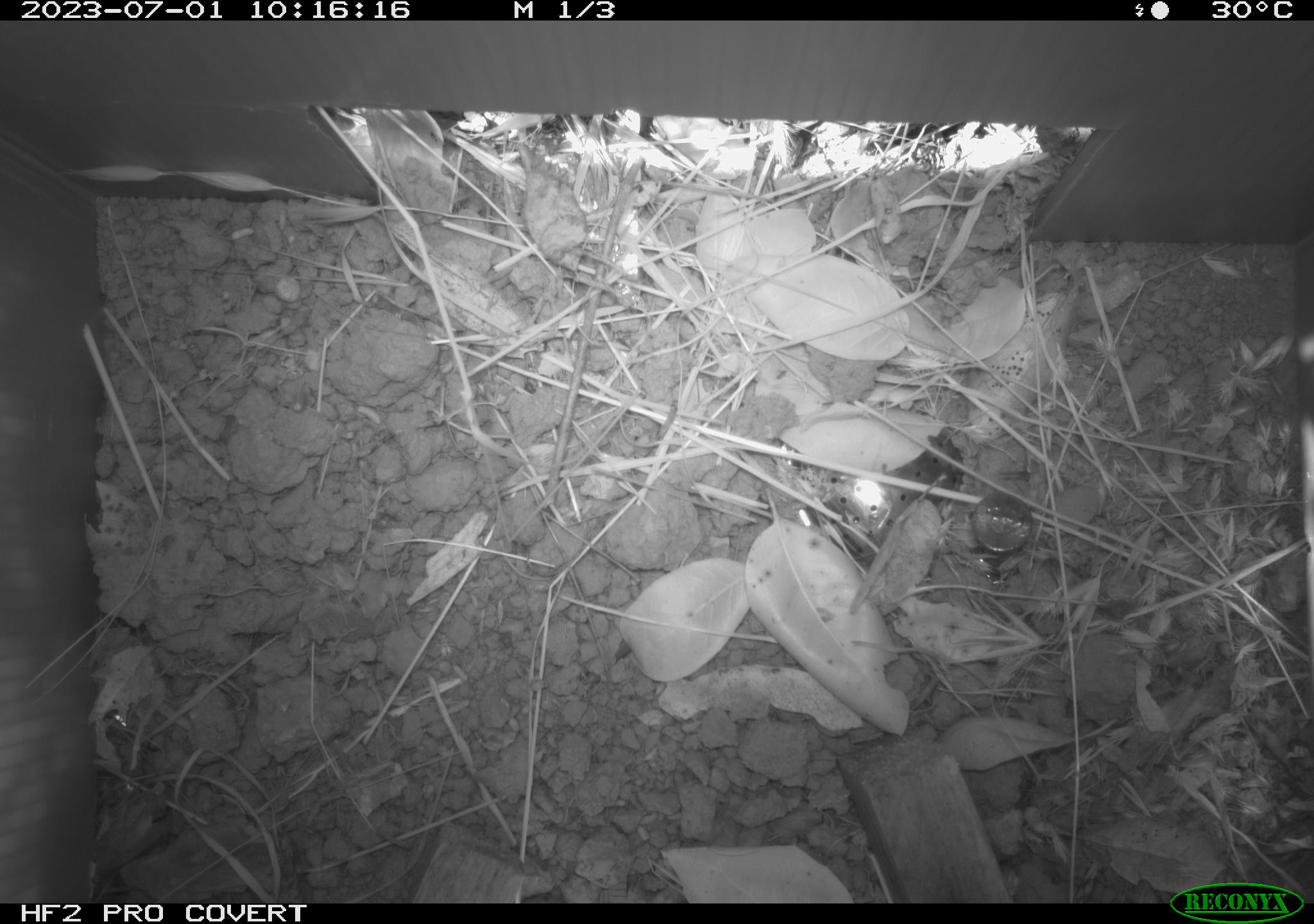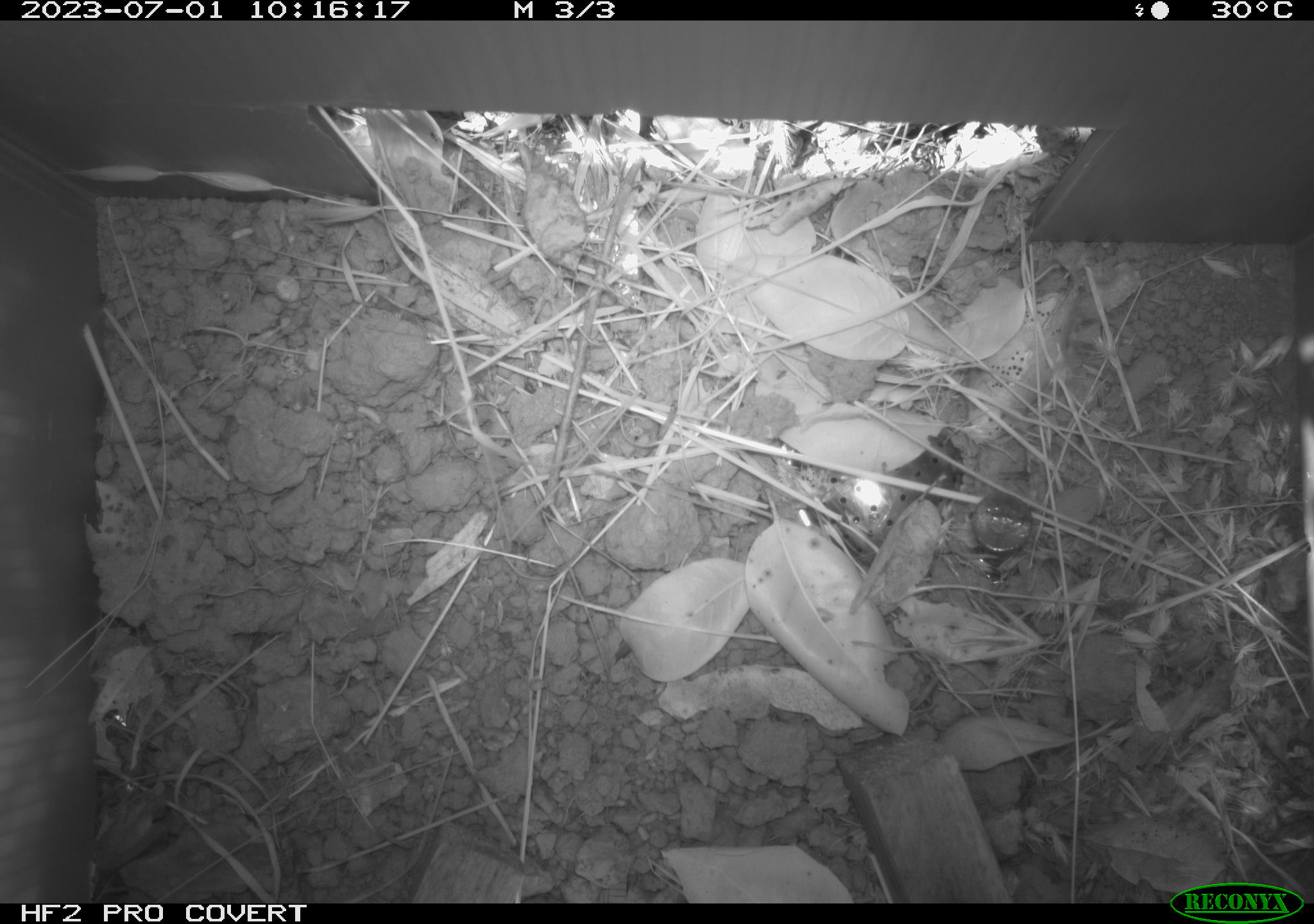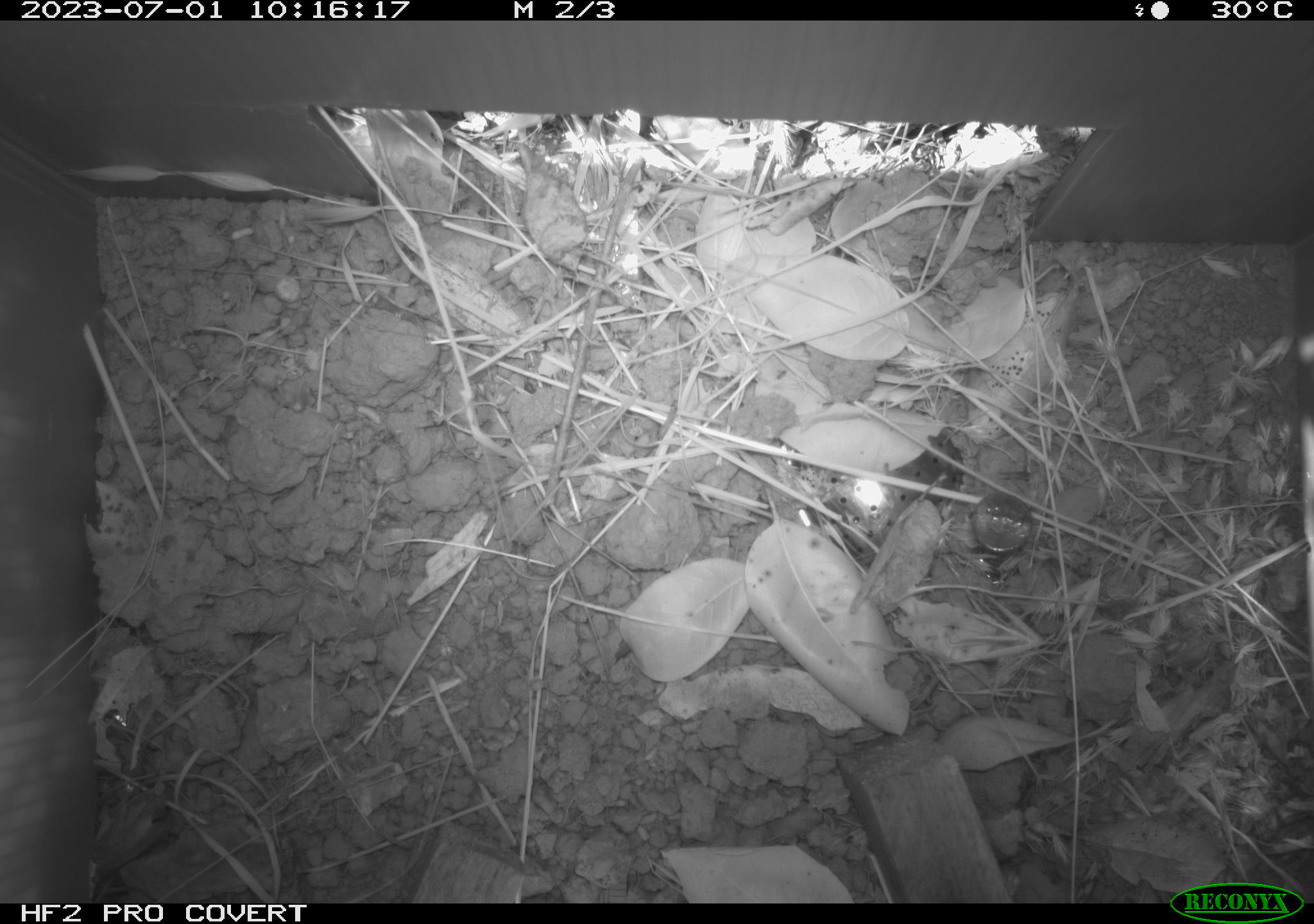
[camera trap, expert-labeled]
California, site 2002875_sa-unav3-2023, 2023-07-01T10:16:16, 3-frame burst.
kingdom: Animalia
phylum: Chordata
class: Mammalia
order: Rodentia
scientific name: Rodentia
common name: mouse species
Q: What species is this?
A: Mouse species (Rodentia).